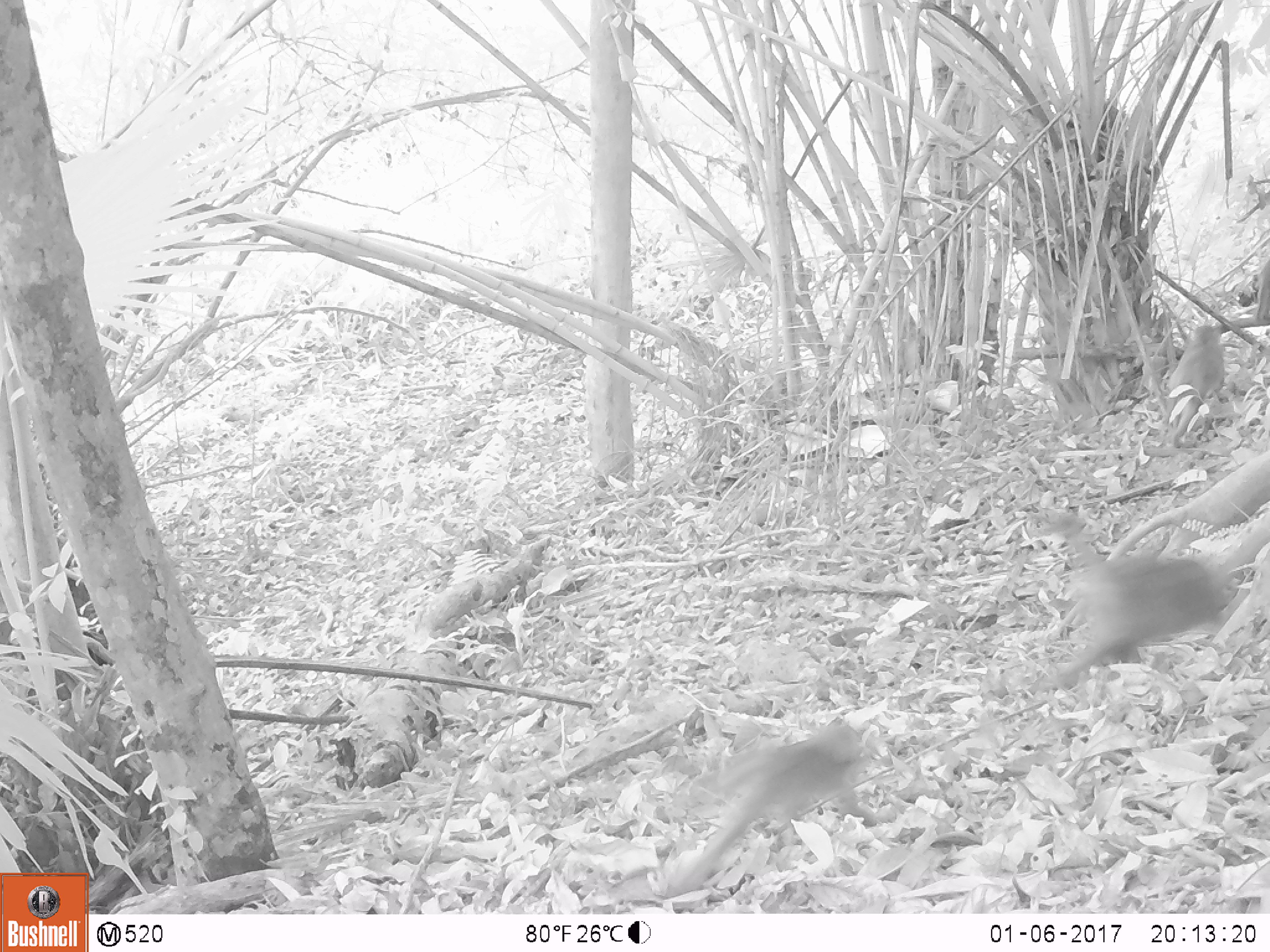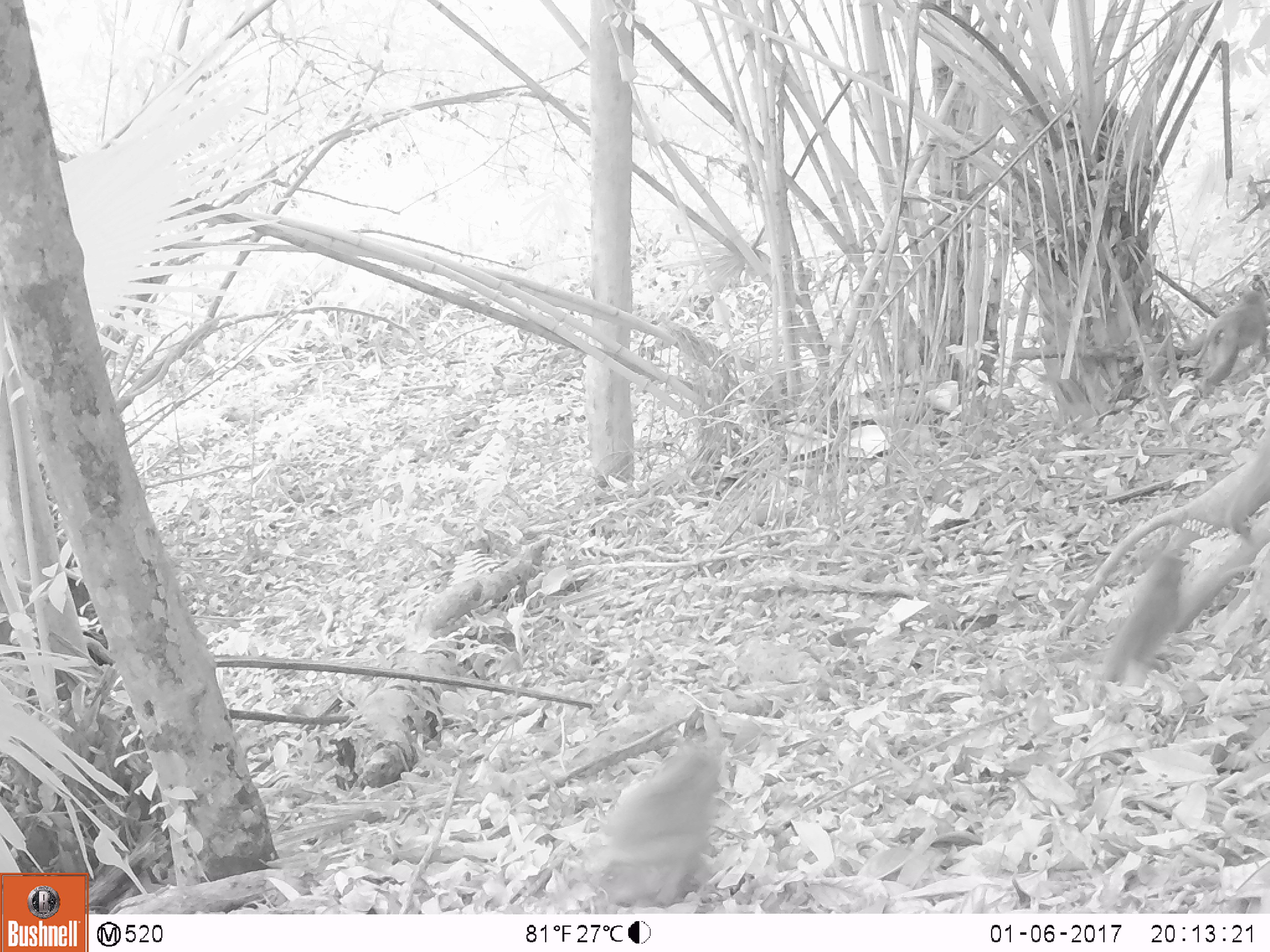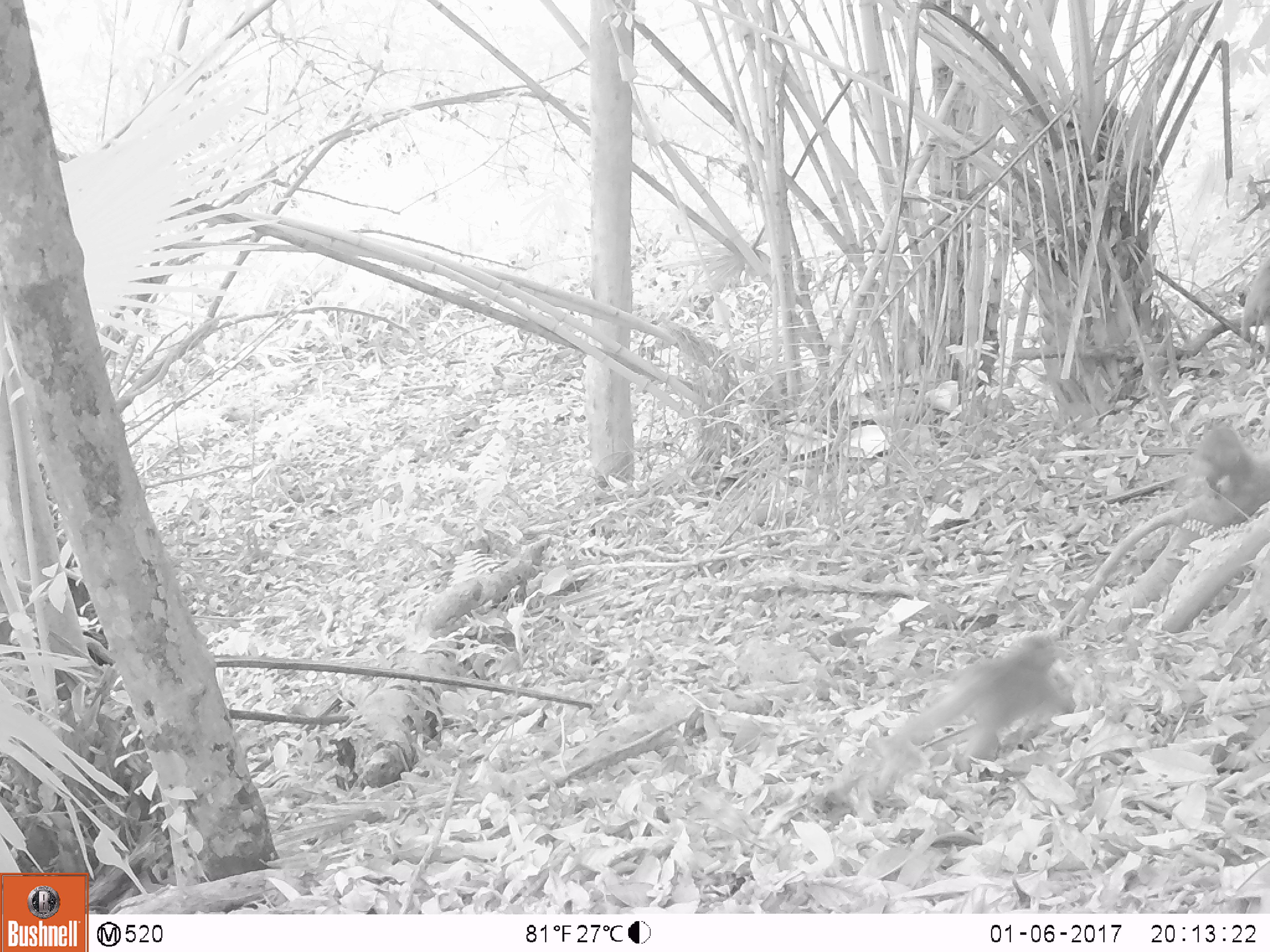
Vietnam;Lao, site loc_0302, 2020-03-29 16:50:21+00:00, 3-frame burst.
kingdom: Animalia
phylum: Chordata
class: Mammalia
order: Primates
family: Cercopithecidae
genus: Macaca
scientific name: Macaca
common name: macaques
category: assam or rhesus macaque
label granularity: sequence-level